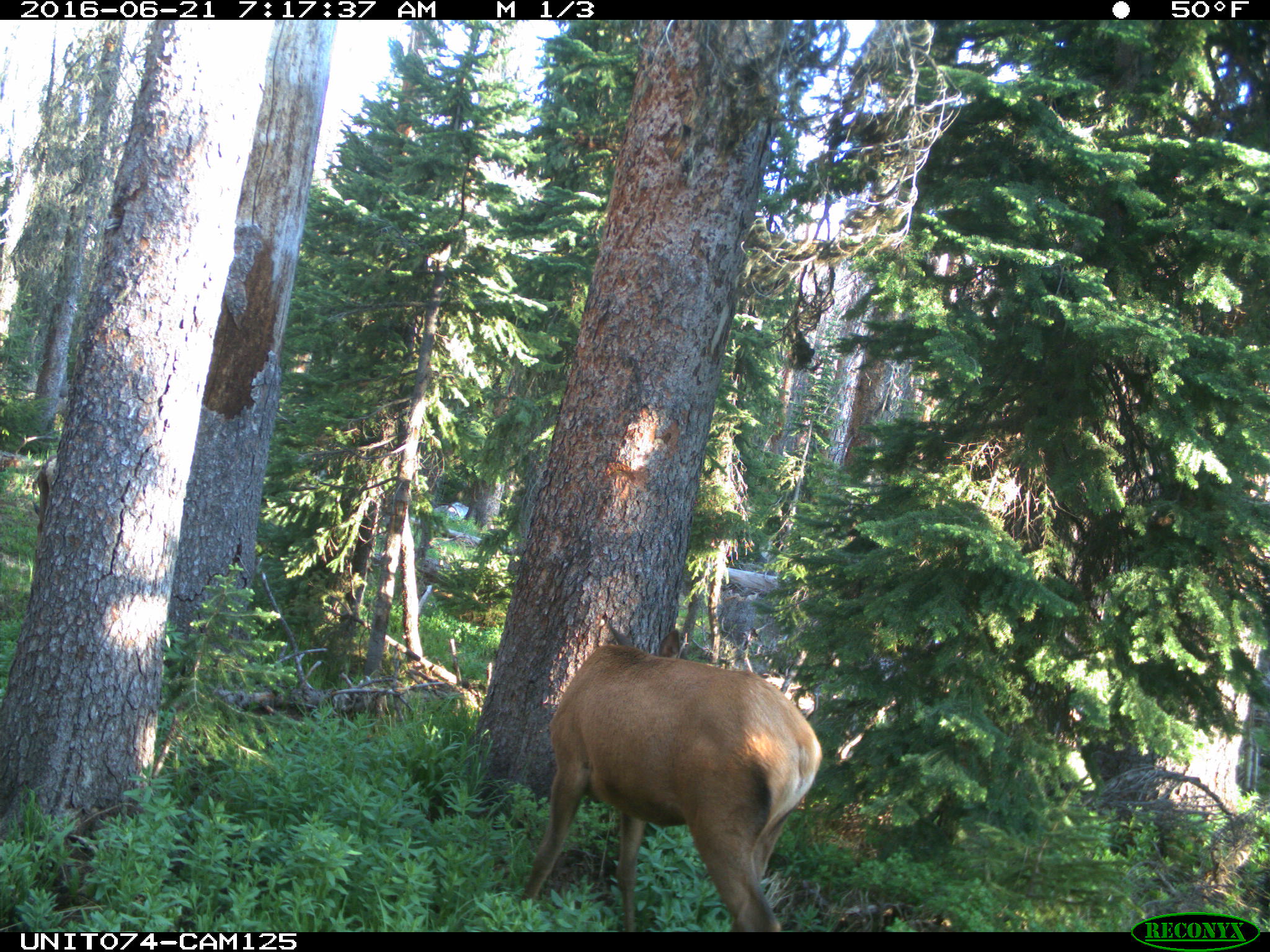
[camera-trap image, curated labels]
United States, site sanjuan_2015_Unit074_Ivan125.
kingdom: Animalia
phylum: Chordata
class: Mammalia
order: Artiodactyla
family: Cervidae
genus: Cervus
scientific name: Cervus elaphus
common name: red deer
Cervus elaphus (red deer).